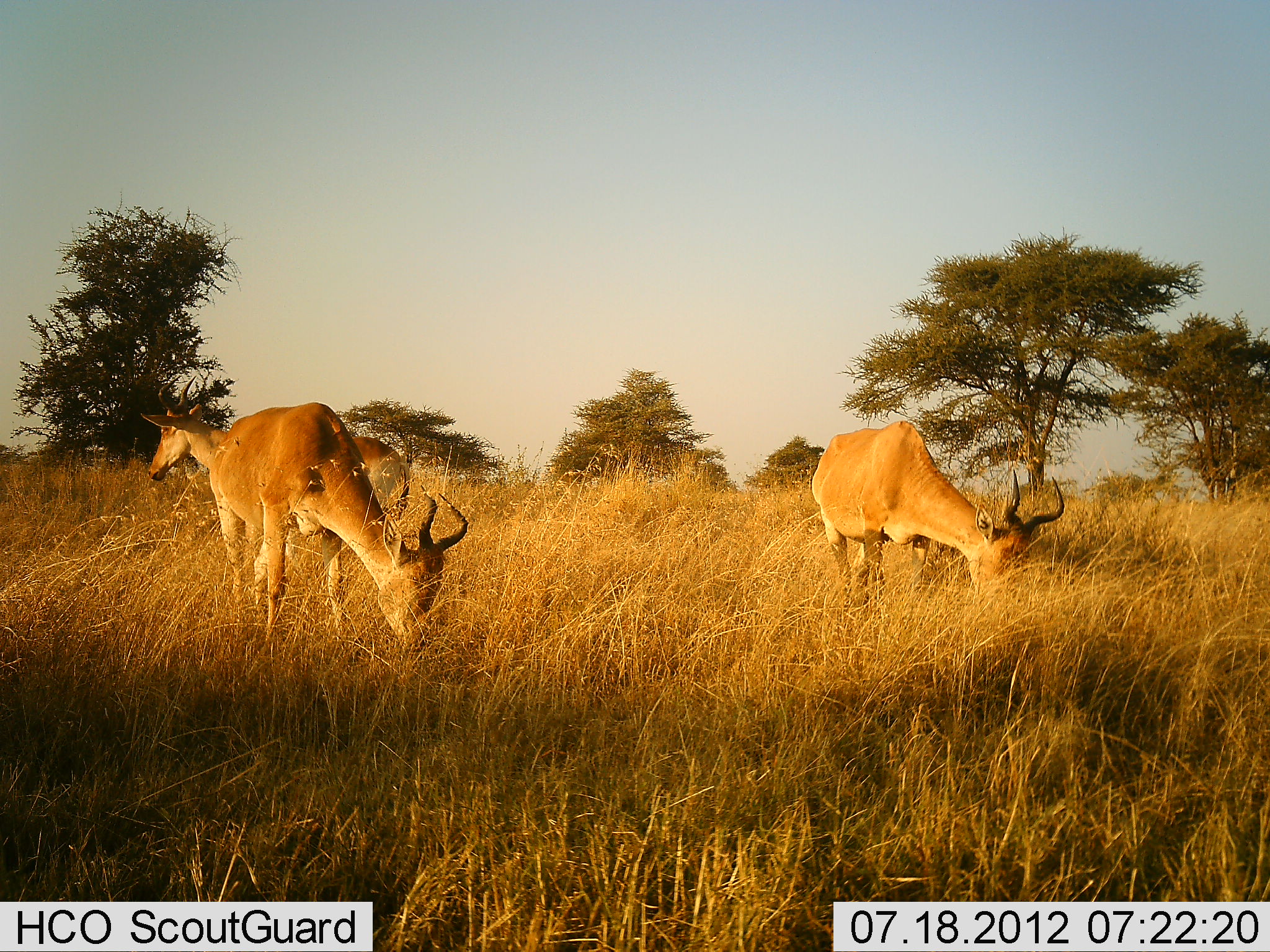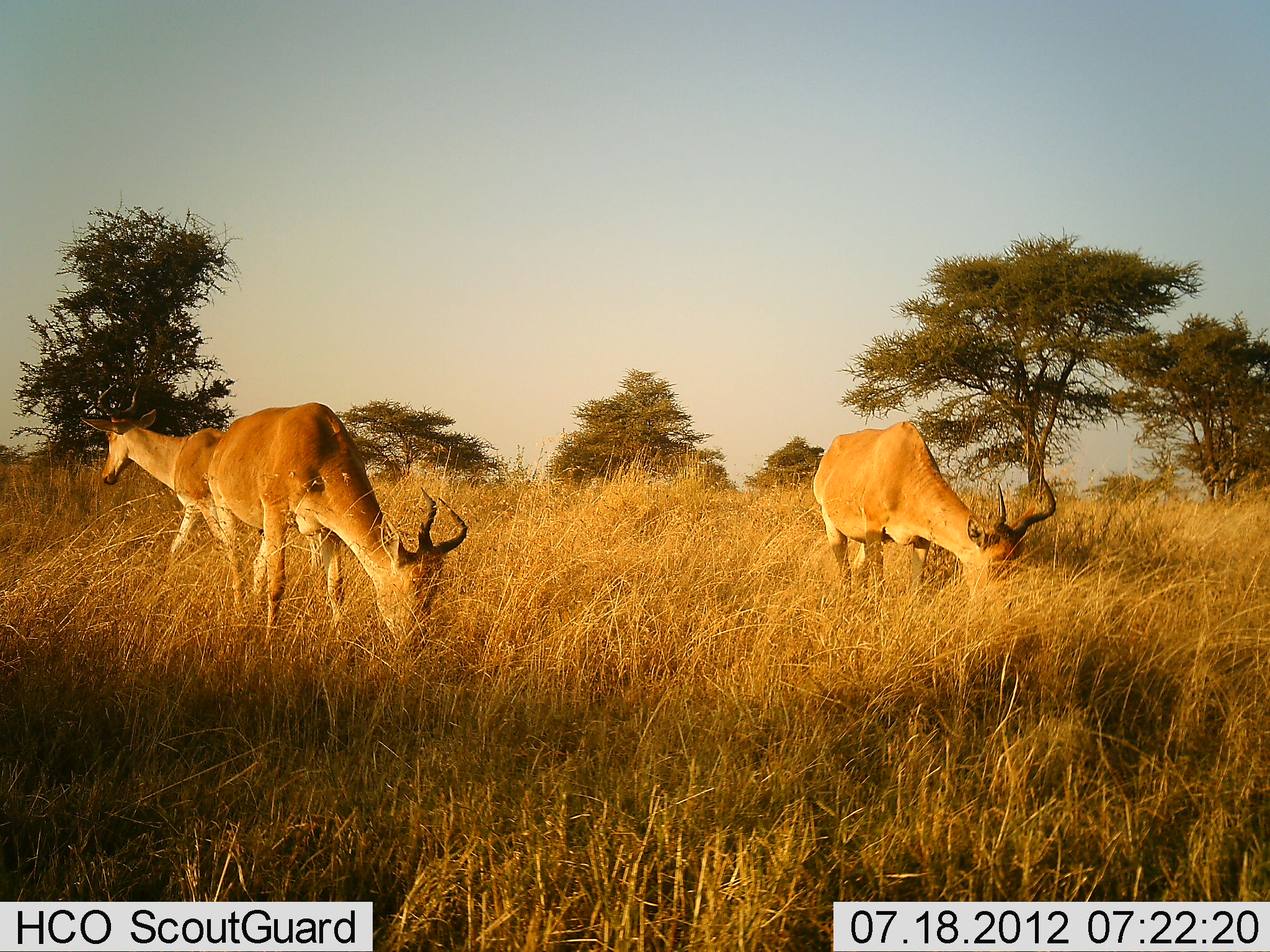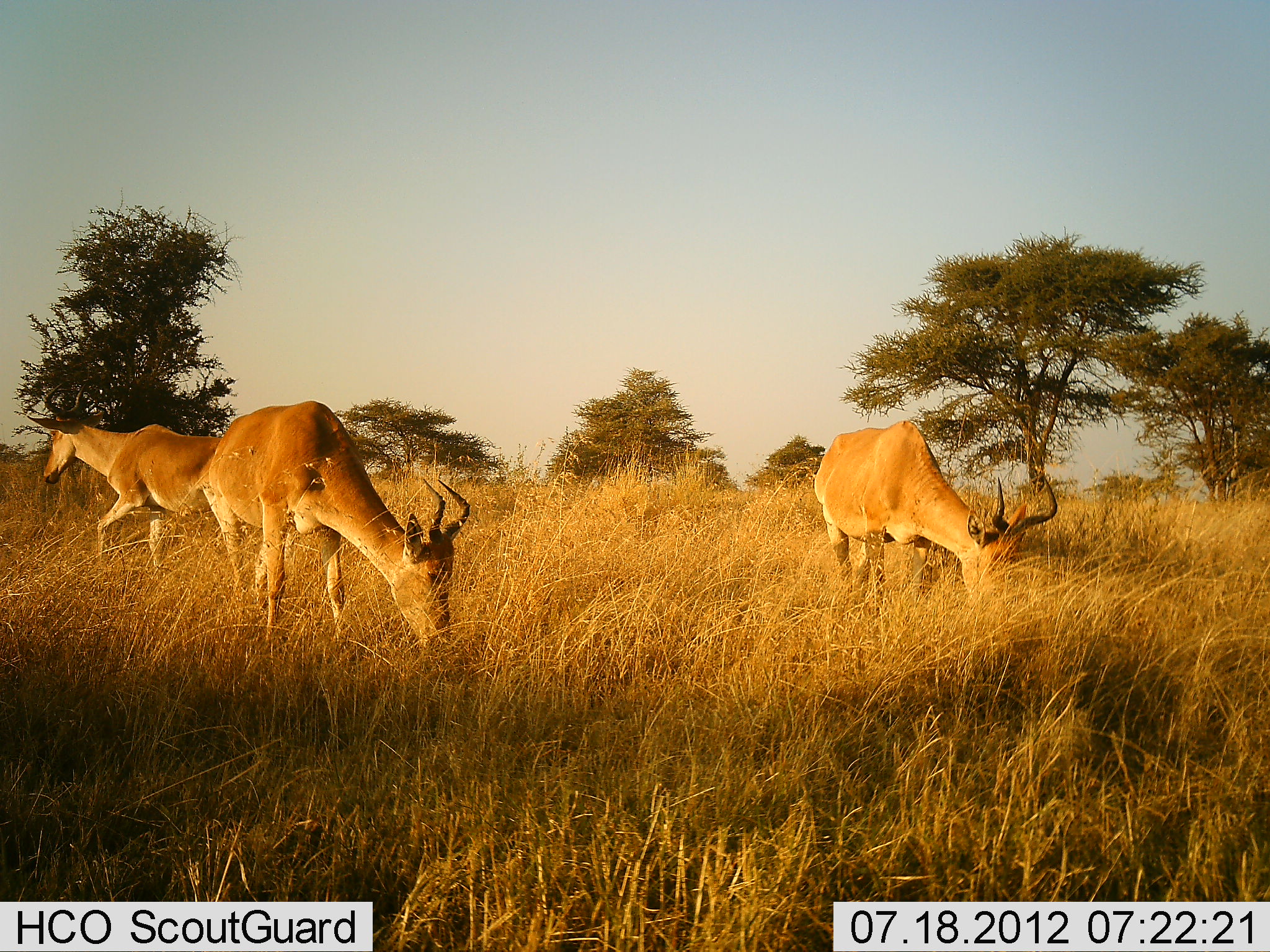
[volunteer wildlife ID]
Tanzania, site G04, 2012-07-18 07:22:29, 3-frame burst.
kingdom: Animalia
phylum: Chordata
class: Mammalia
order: Artiodactyla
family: Bovidae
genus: Alcelaphus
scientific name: Alcelaphus buselaphus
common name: hartebeest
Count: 3.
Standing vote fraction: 30%.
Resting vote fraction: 0%.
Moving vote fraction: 60%.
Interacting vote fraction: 0%.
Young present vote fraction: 0%.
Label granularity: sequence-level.